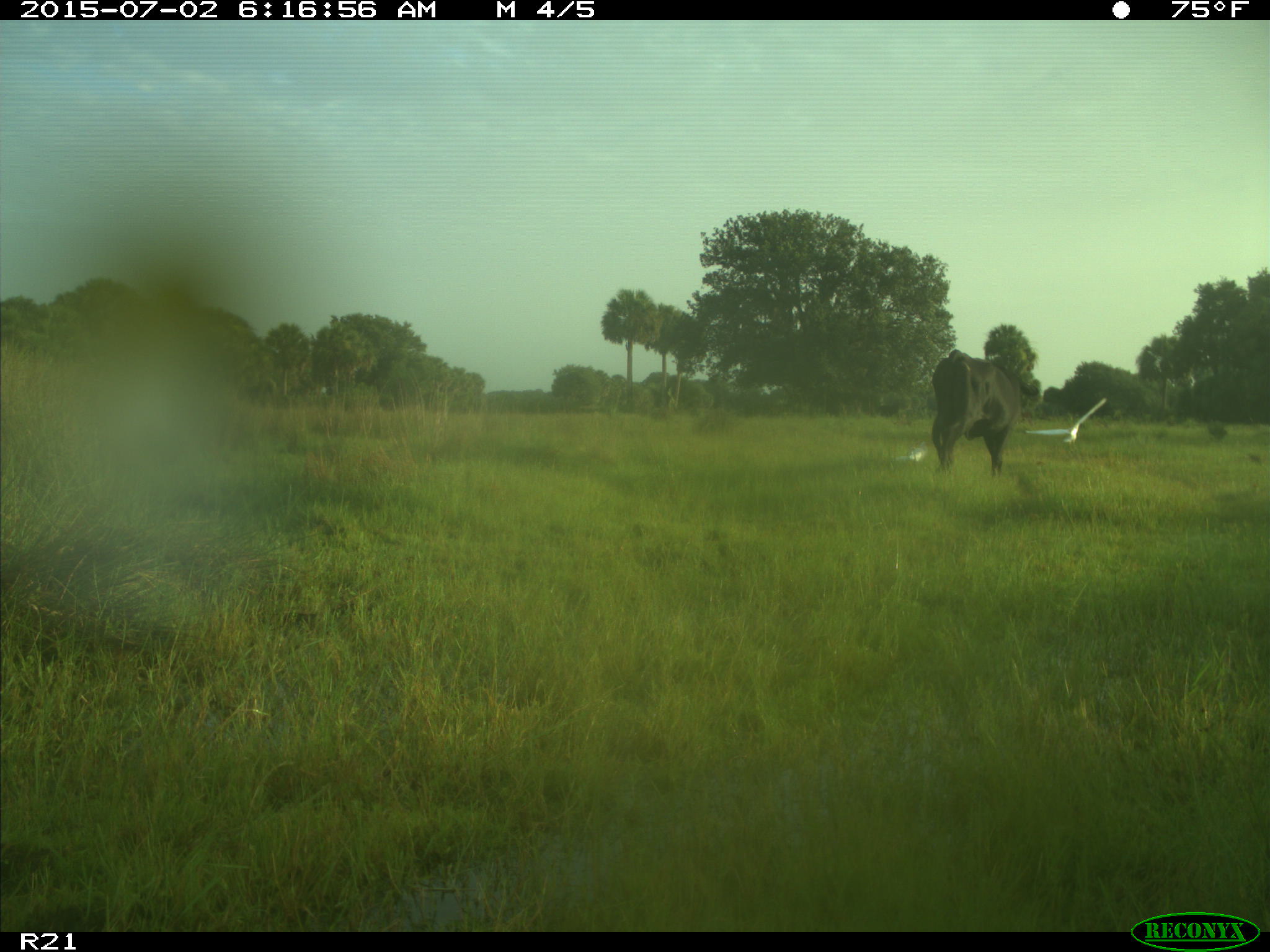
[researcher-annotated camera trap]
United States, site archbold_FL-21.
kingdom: Animalia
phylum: Chordata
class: Mammalia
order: Artiodactyla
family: Bovidae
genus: Bos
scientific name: Bos taurus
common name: domestic cow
Bos taurus (domestic cow).